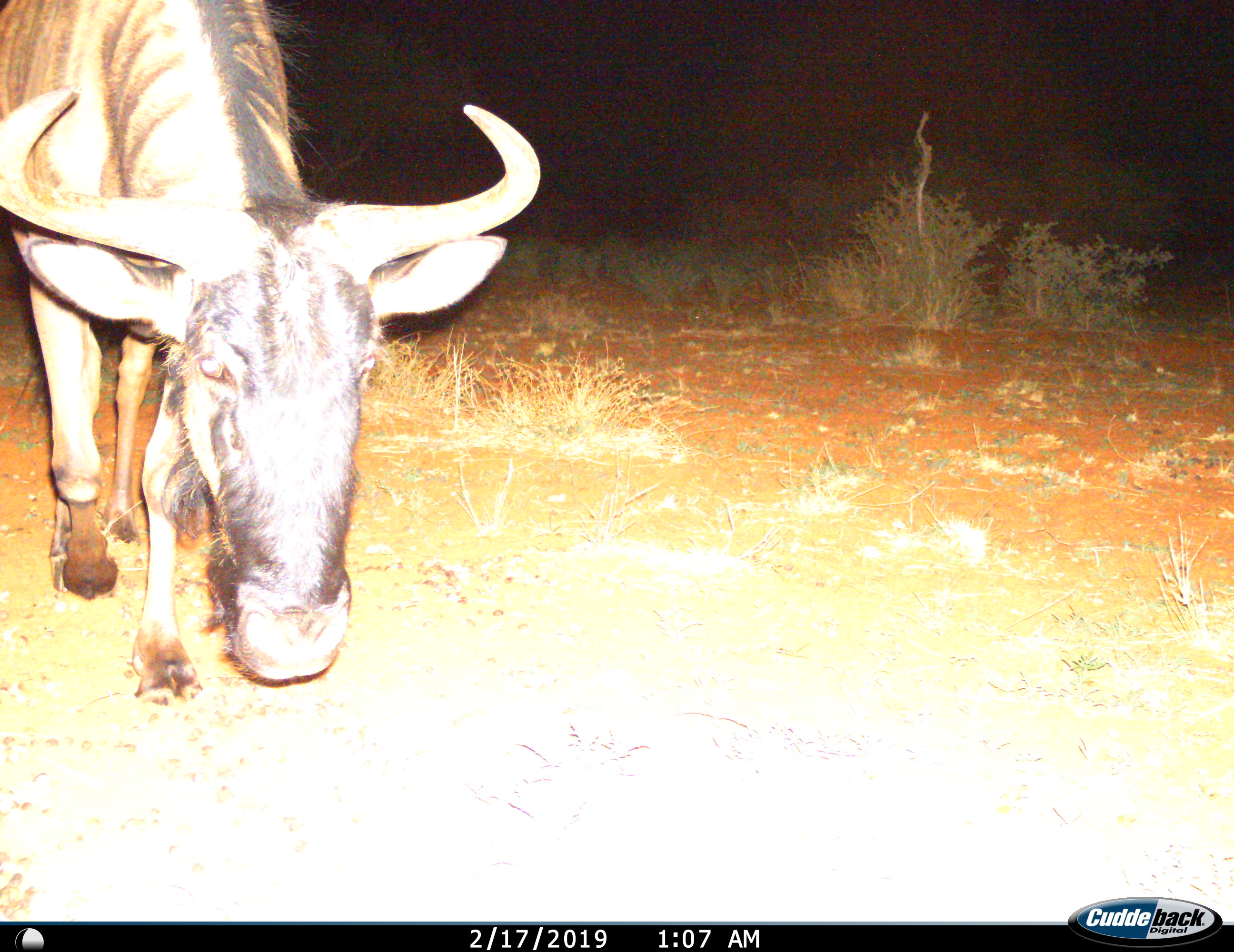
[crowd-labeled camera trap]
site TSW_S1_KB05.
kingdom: Animalia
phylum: Chordata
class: Mammalia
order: Artiodactyla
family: Bovidae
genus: Connochaetes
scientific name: Connochaetes taurinus taurinus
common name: blue wildebeest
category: wildebeestblue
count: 1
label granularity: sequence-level